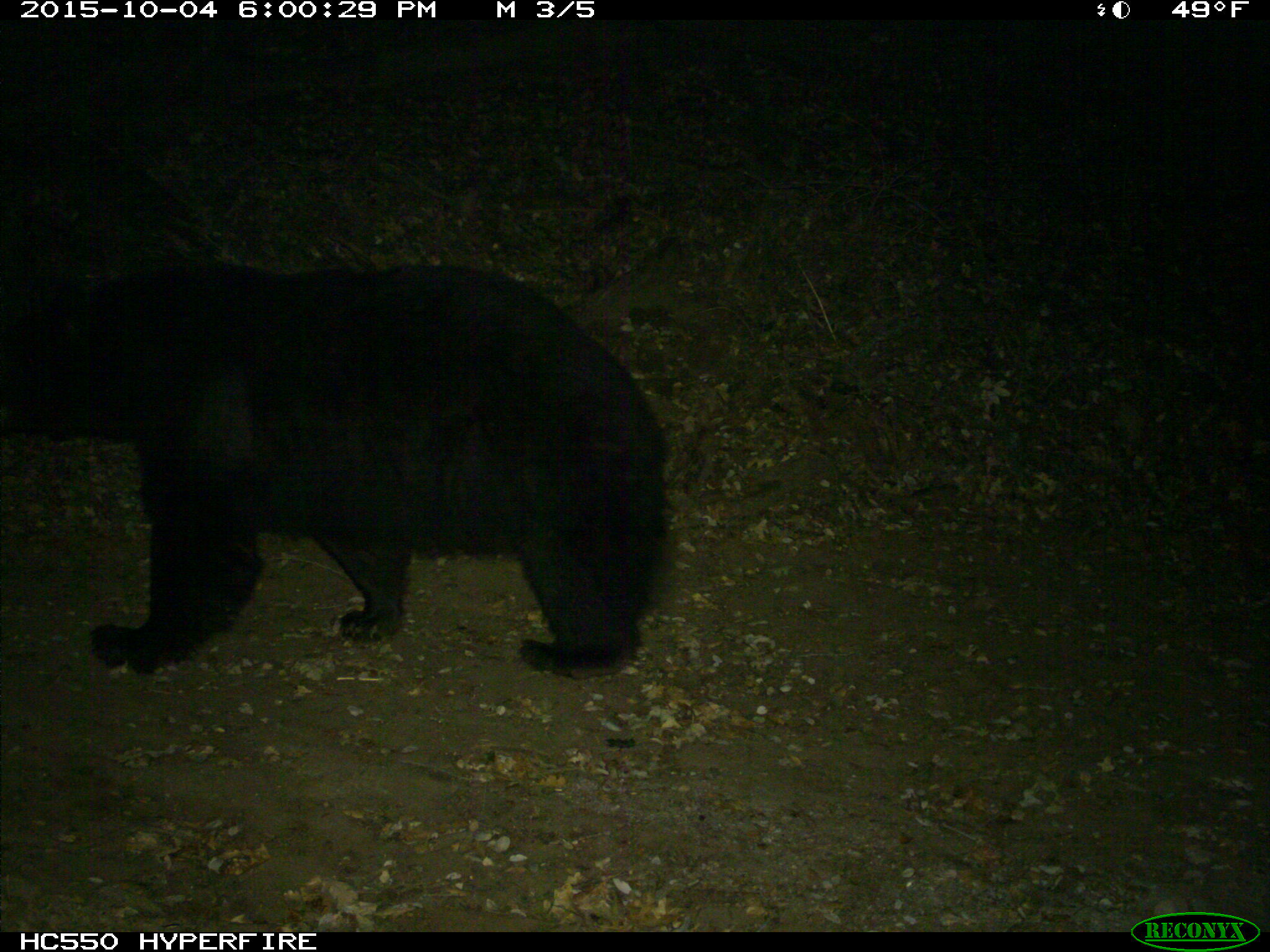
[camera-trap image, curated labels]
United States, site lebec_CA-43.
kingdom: Animalia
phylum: Chordata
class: Mammalia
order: Carnivora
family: Ursidae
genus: Ursus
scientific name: Ursus americanus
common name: american black bear